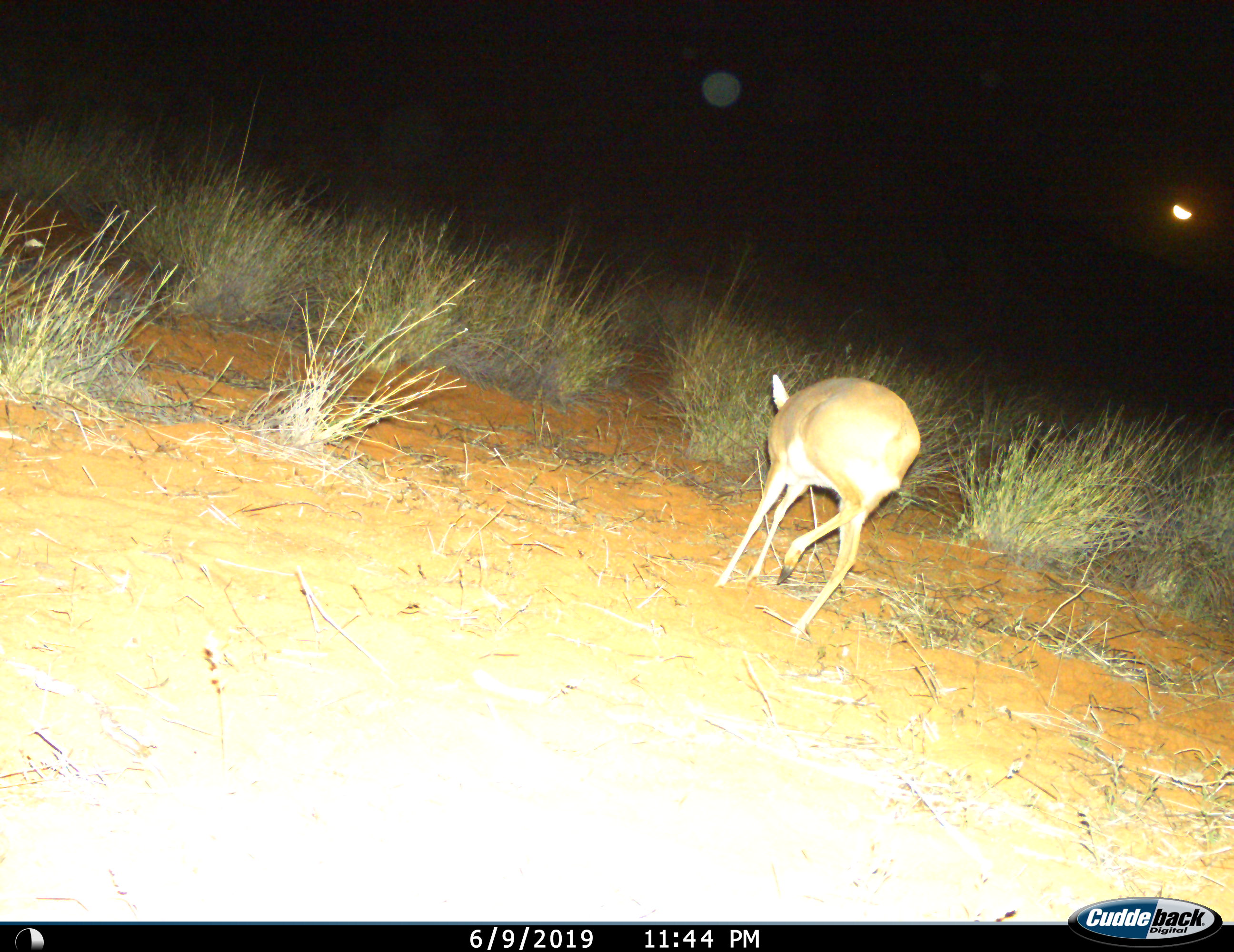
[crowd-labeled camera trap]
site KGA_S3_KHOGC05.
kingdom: Animalia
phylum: Chordata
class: Mammalia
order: Artiodactyla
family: Bovidae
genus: Raphicerus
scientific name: Raphicerus campestris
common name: steenbok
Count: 1.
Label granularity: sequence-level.